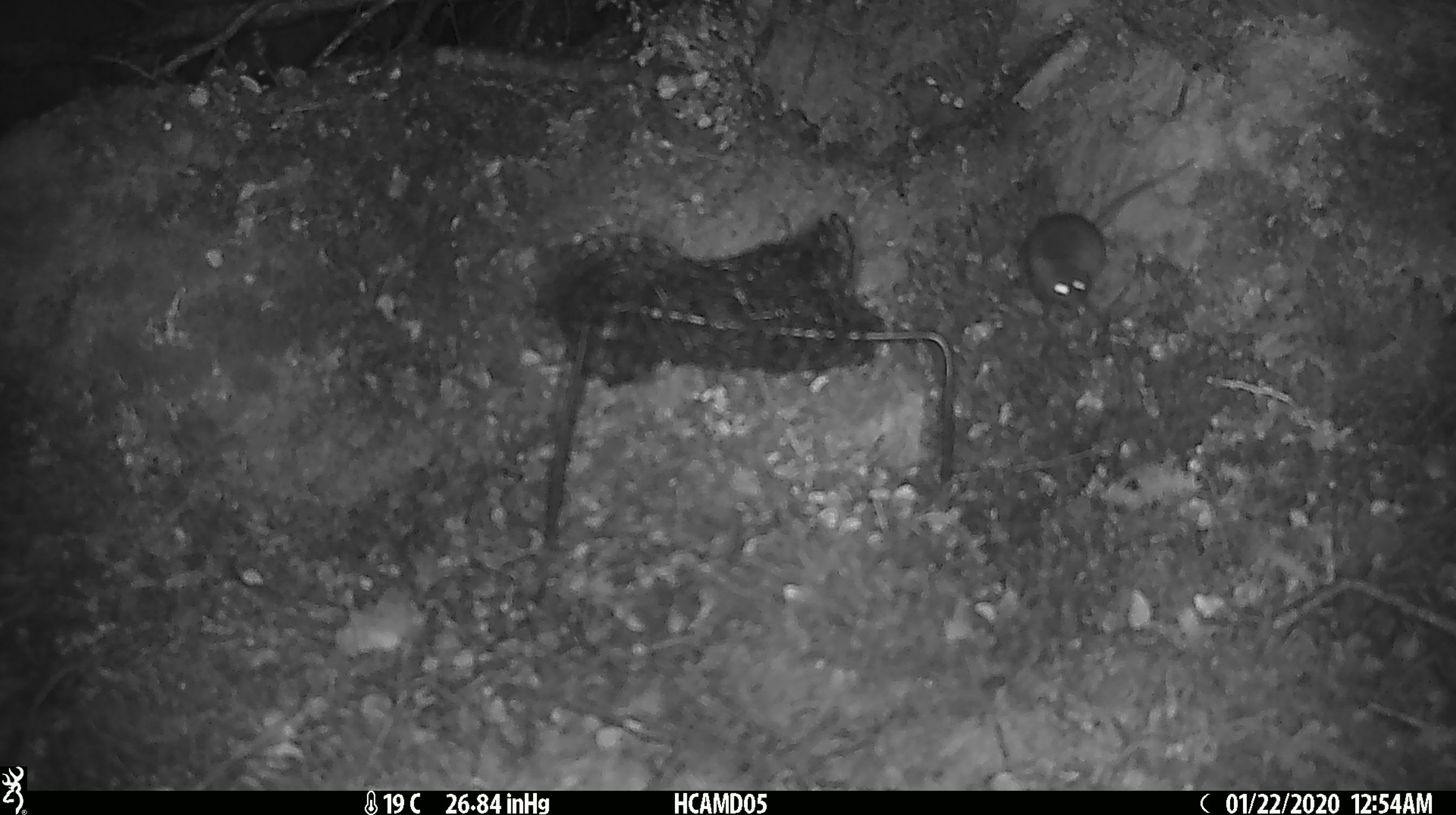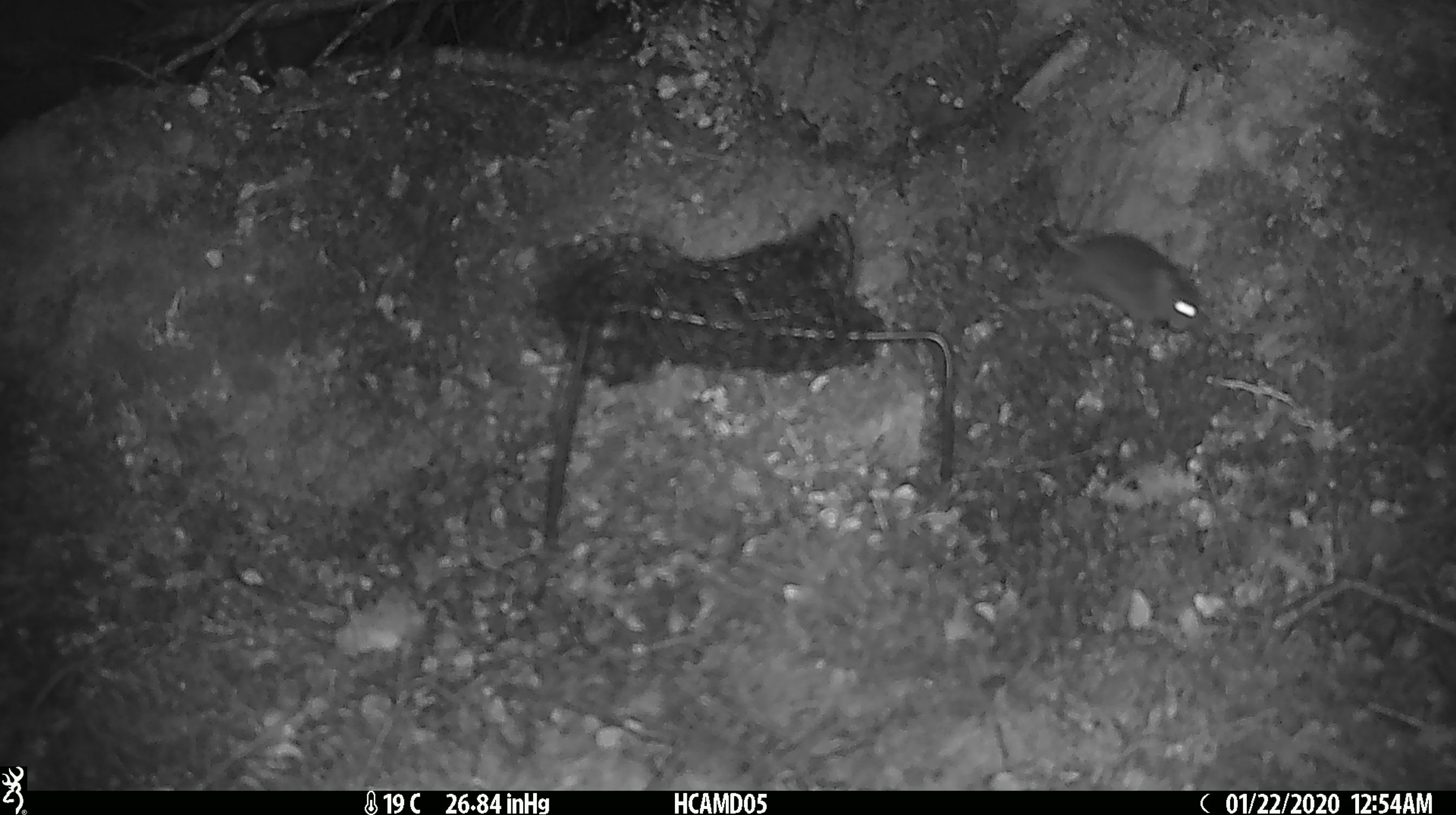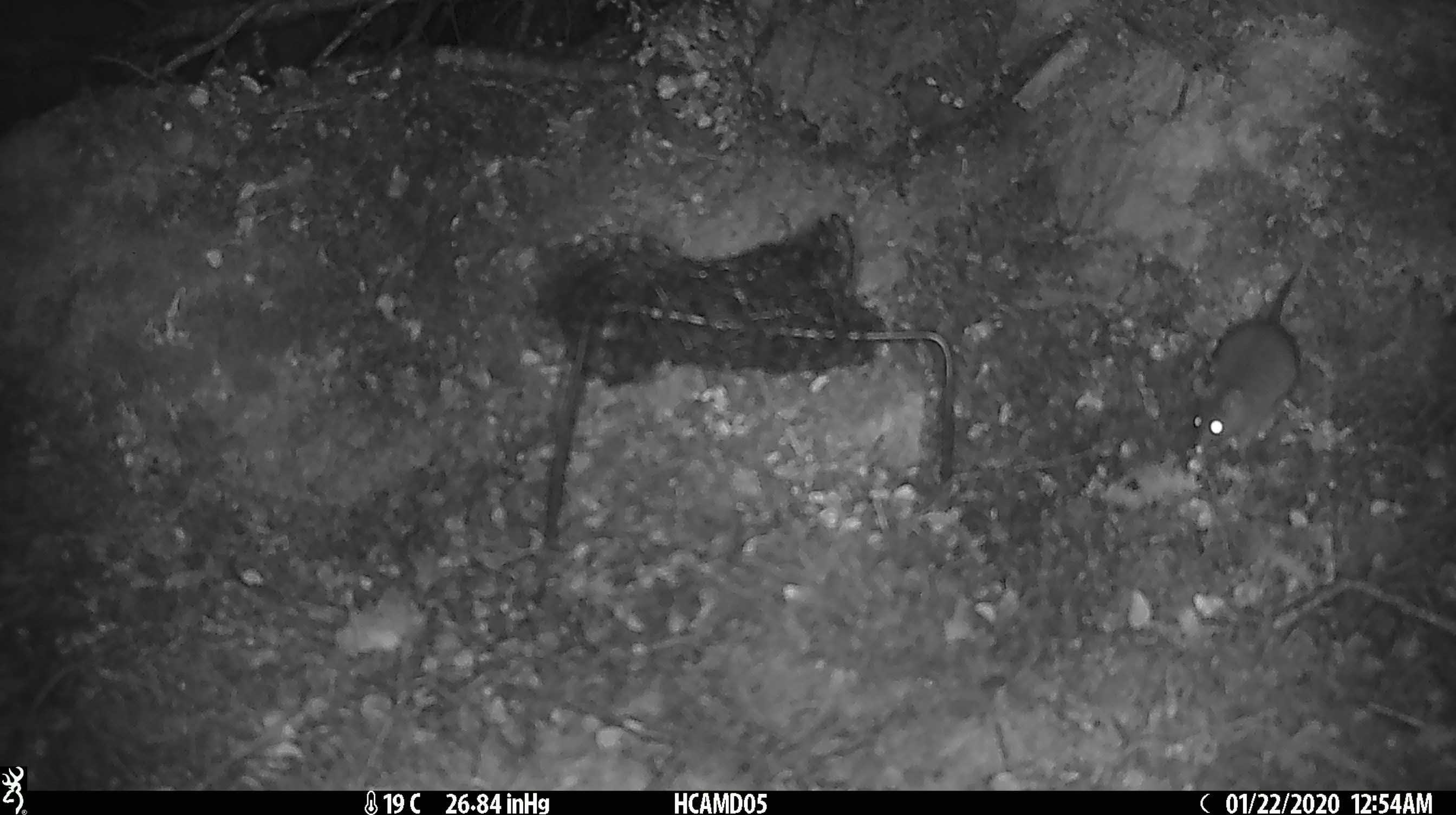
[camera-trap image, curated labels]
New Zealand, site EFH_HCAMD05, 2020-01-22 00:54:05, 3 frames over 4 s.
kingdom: Animalia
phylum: Chordata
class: Mammalia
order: Rodentia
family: Muridae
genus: Mus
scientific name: Mus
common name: mouse